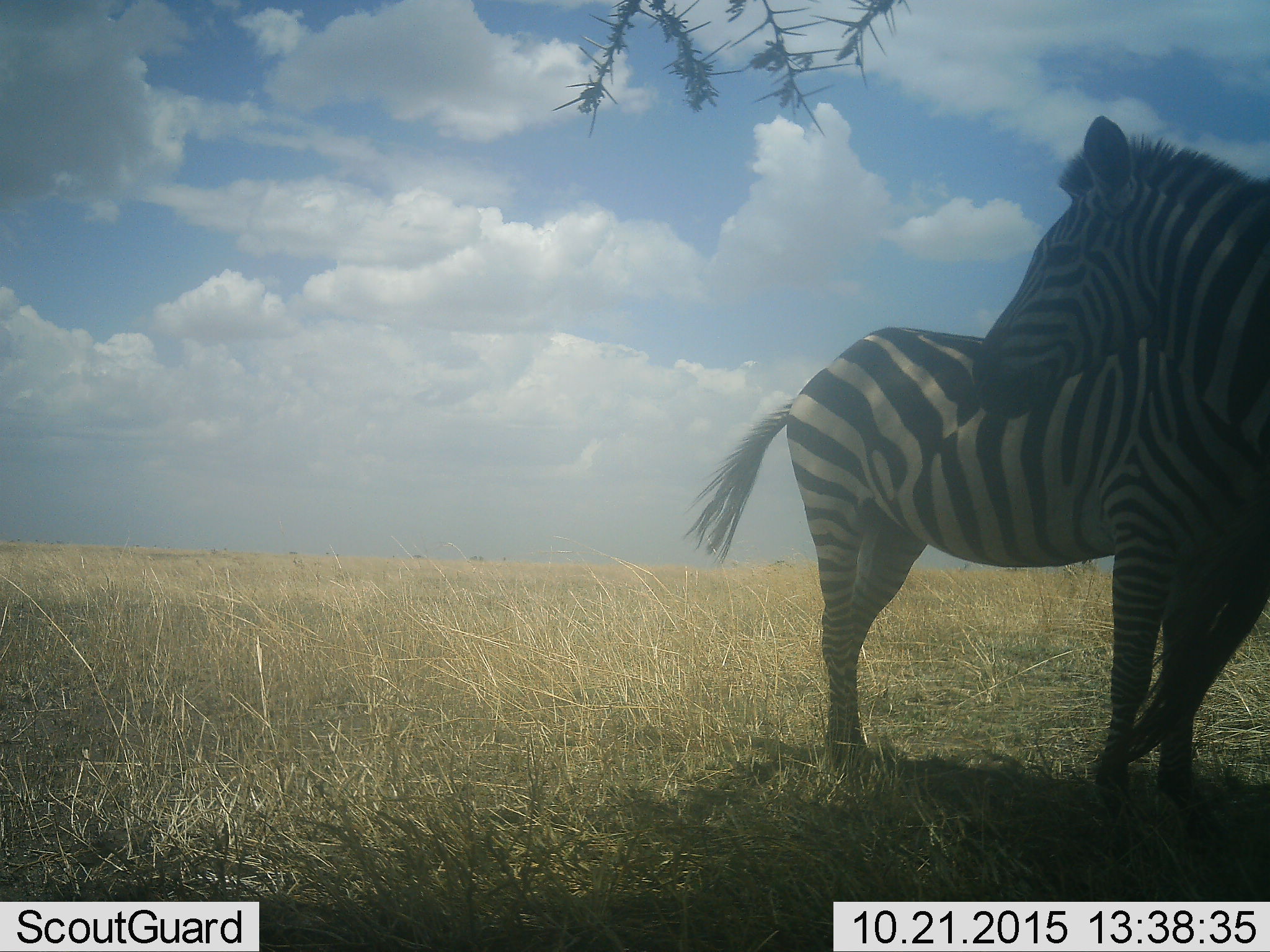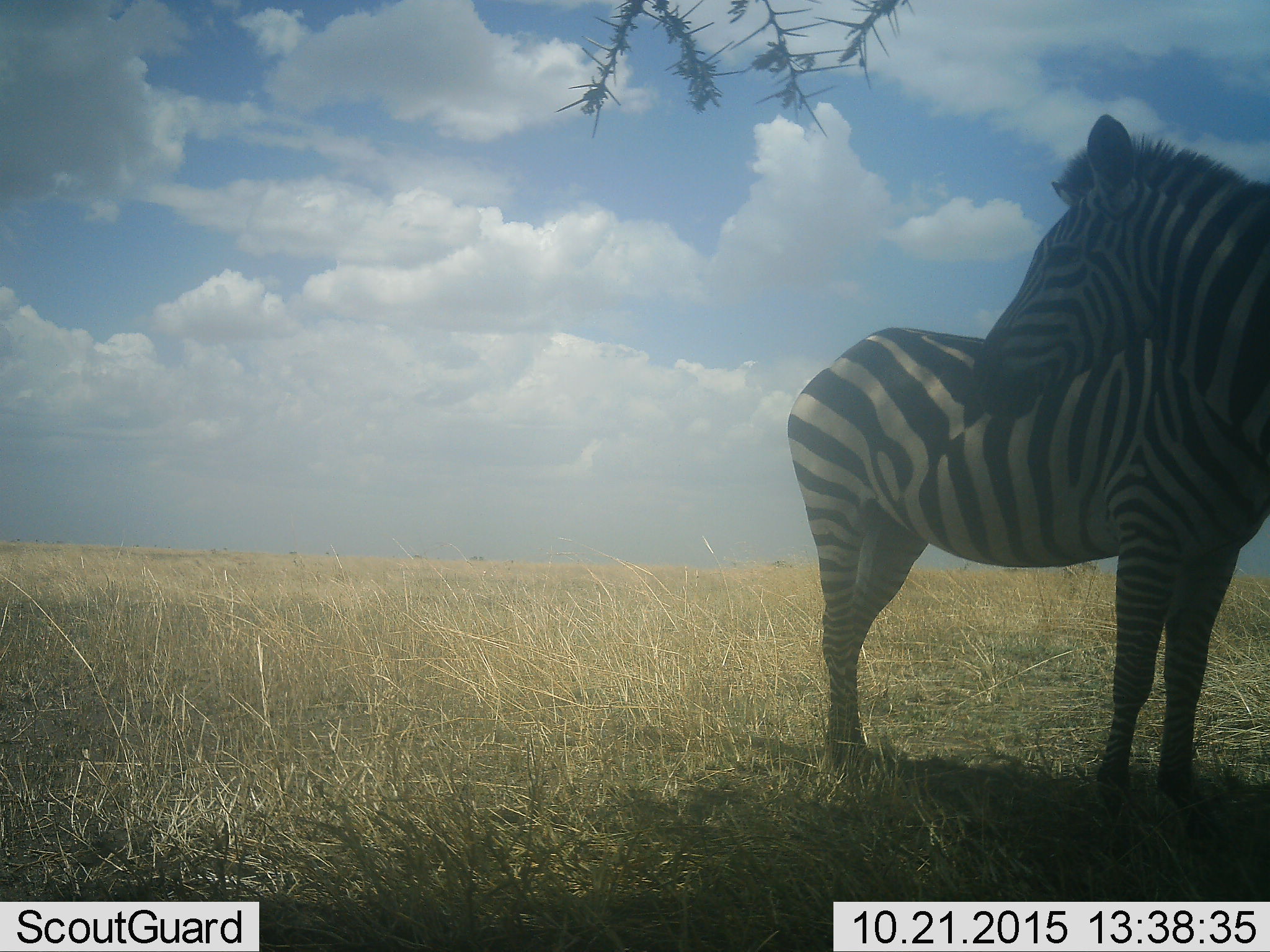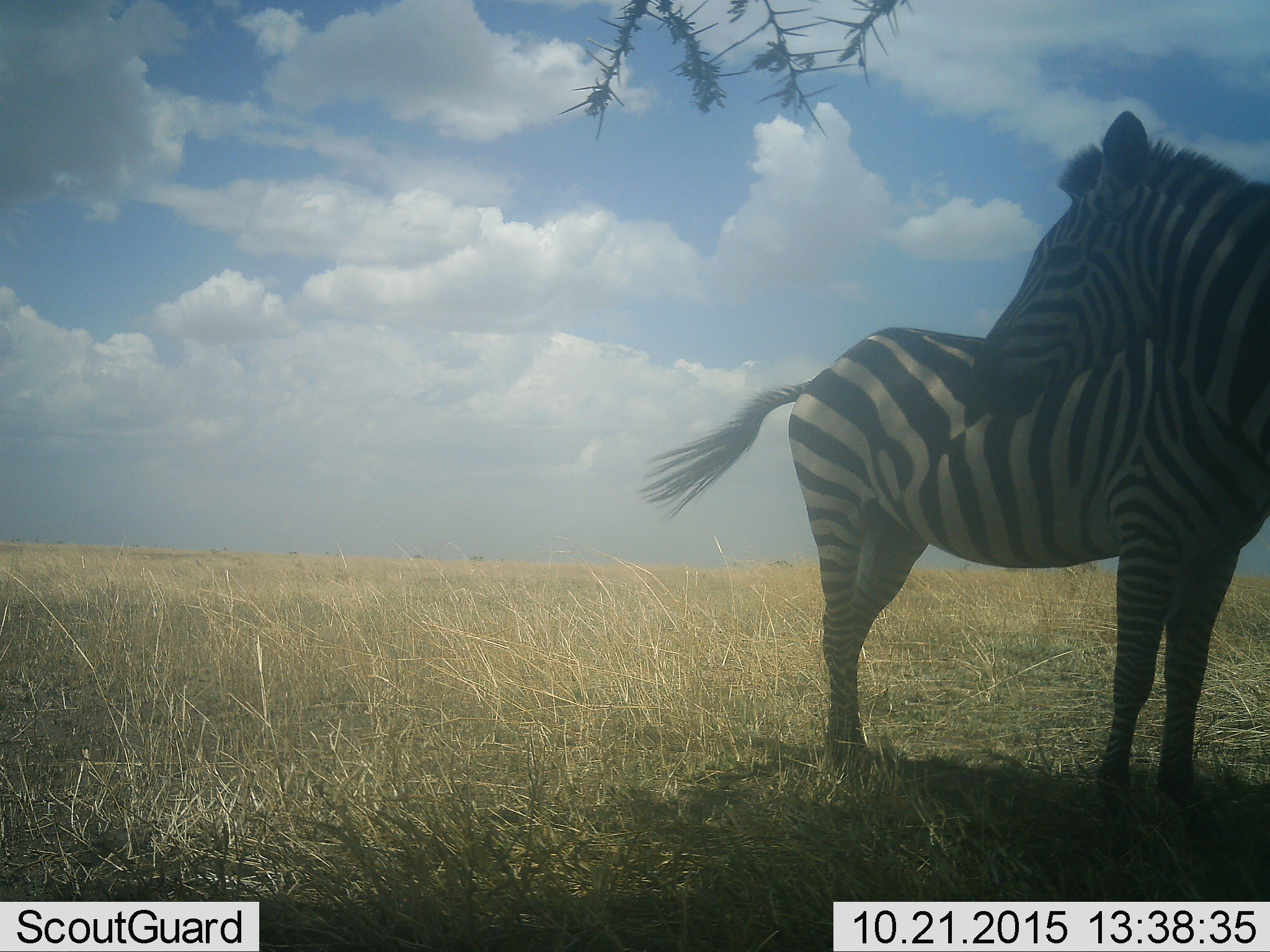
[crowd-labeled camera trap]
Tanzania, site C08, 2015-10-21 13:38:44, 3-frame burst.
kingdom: Animalia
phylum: Chordata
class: Mammalia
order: Perissodactyla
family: Equidae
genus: Equus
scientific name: Equus quagga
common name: plains zebra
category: zebra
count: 2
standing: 100%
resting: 0%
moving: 0%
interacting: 0%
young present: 0%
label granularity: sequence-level